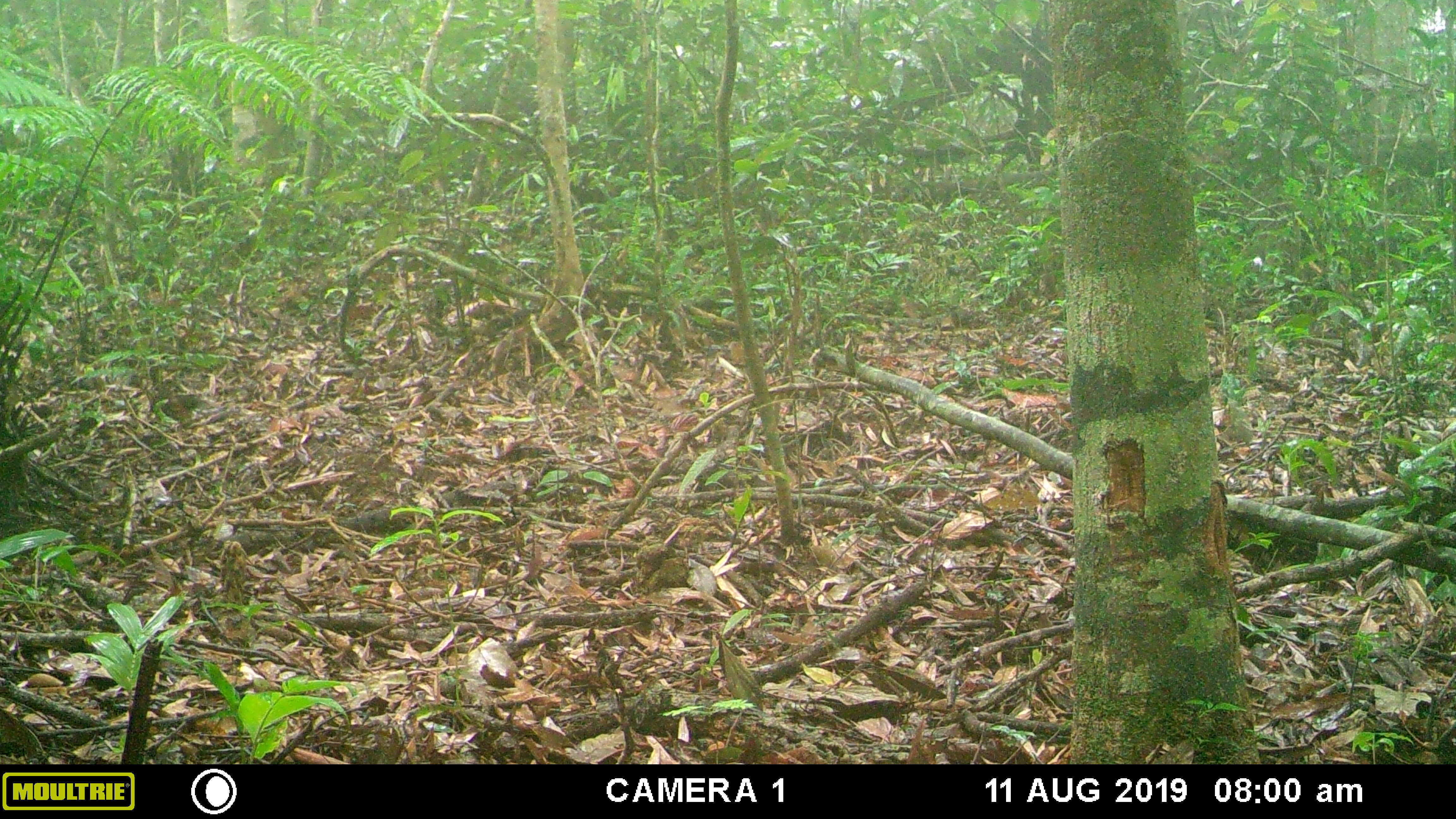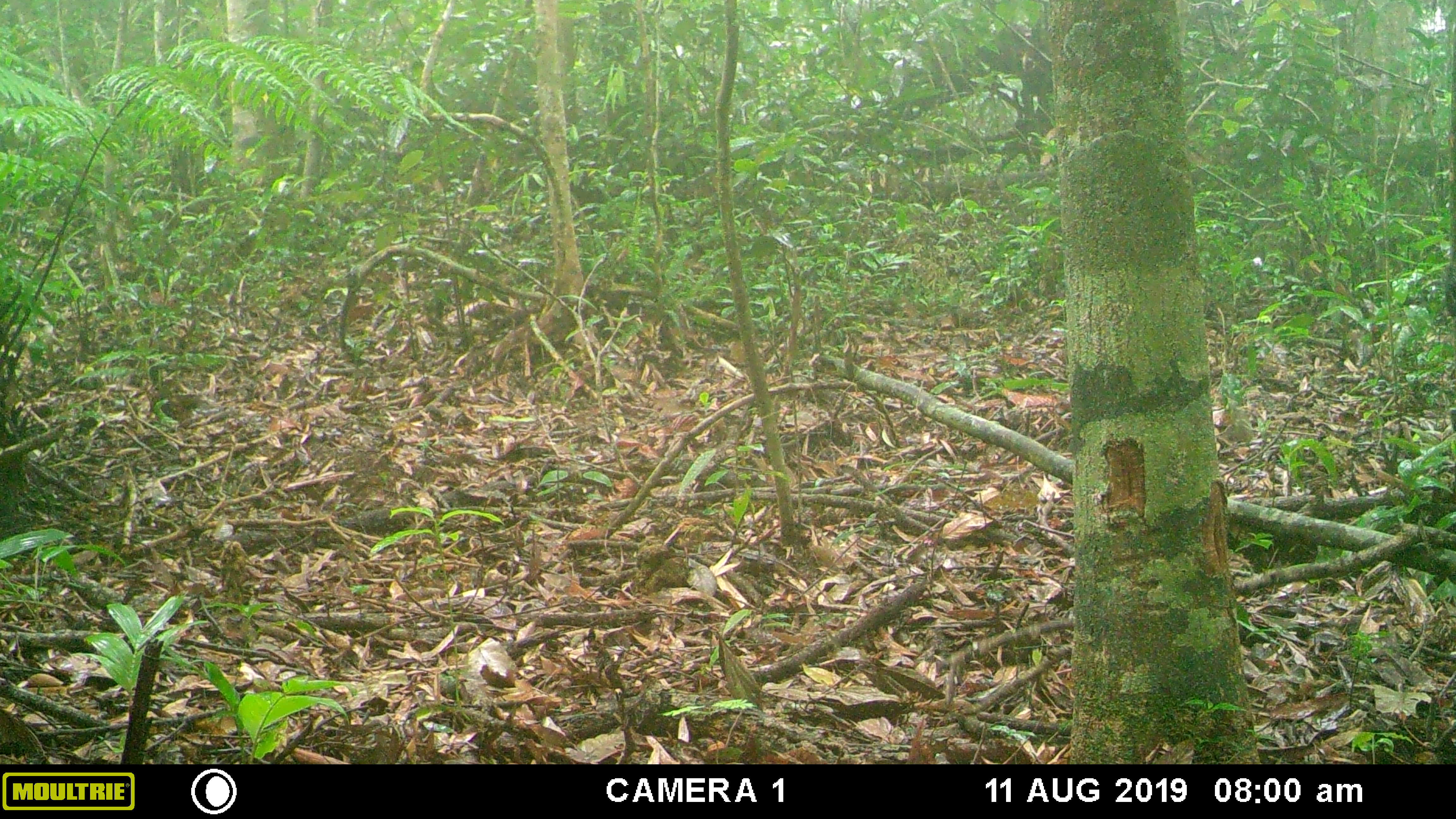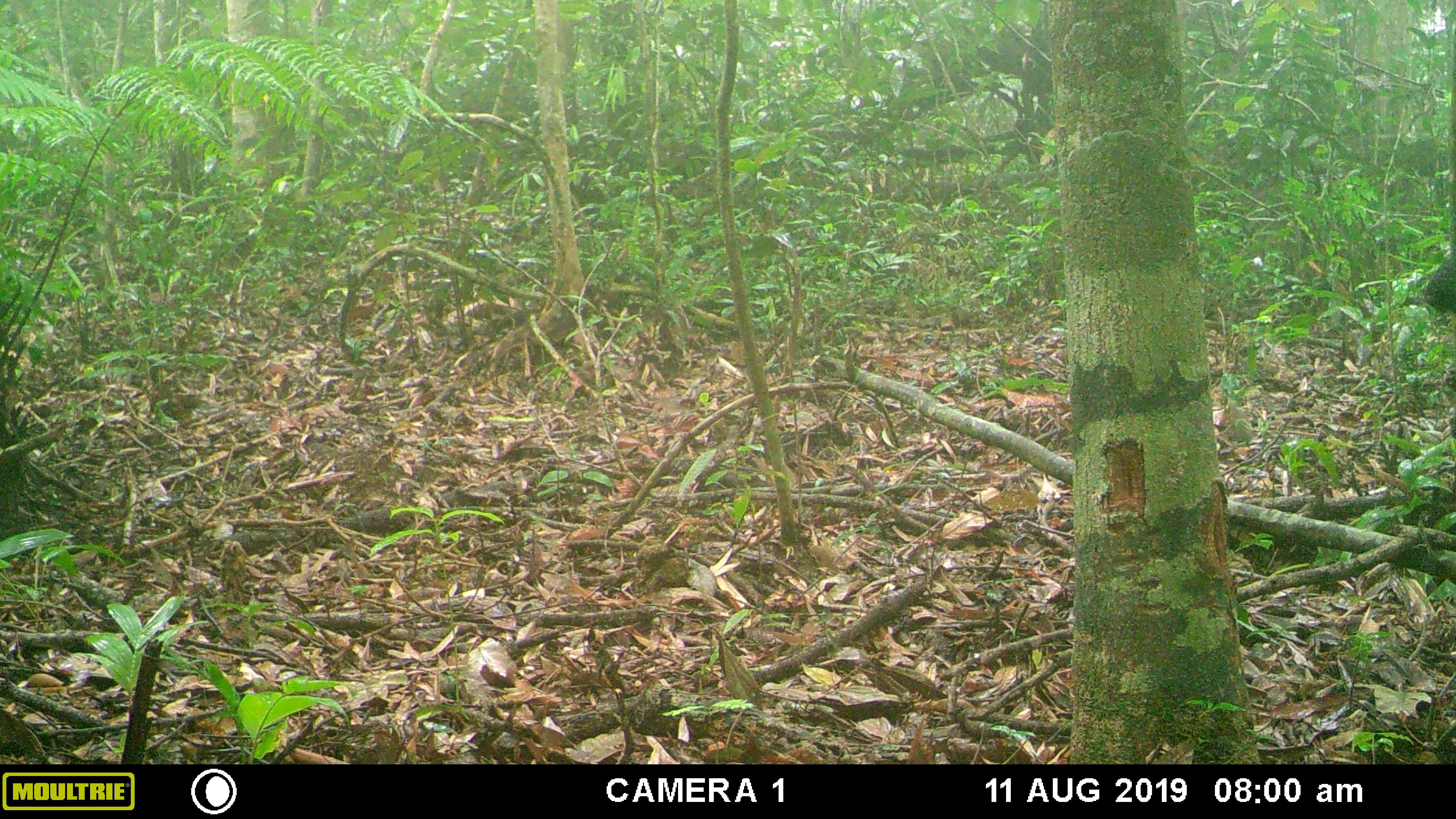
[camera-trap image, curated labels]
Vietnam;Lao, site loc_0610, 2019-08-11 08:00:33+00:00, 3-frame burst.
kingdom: Animalia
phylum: Chordata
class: Mammalia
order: Carnivora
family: Mustelidae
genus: Martes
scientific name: Martes flavigula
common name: yellow-throated marten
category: yellow throated marten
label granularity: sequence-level